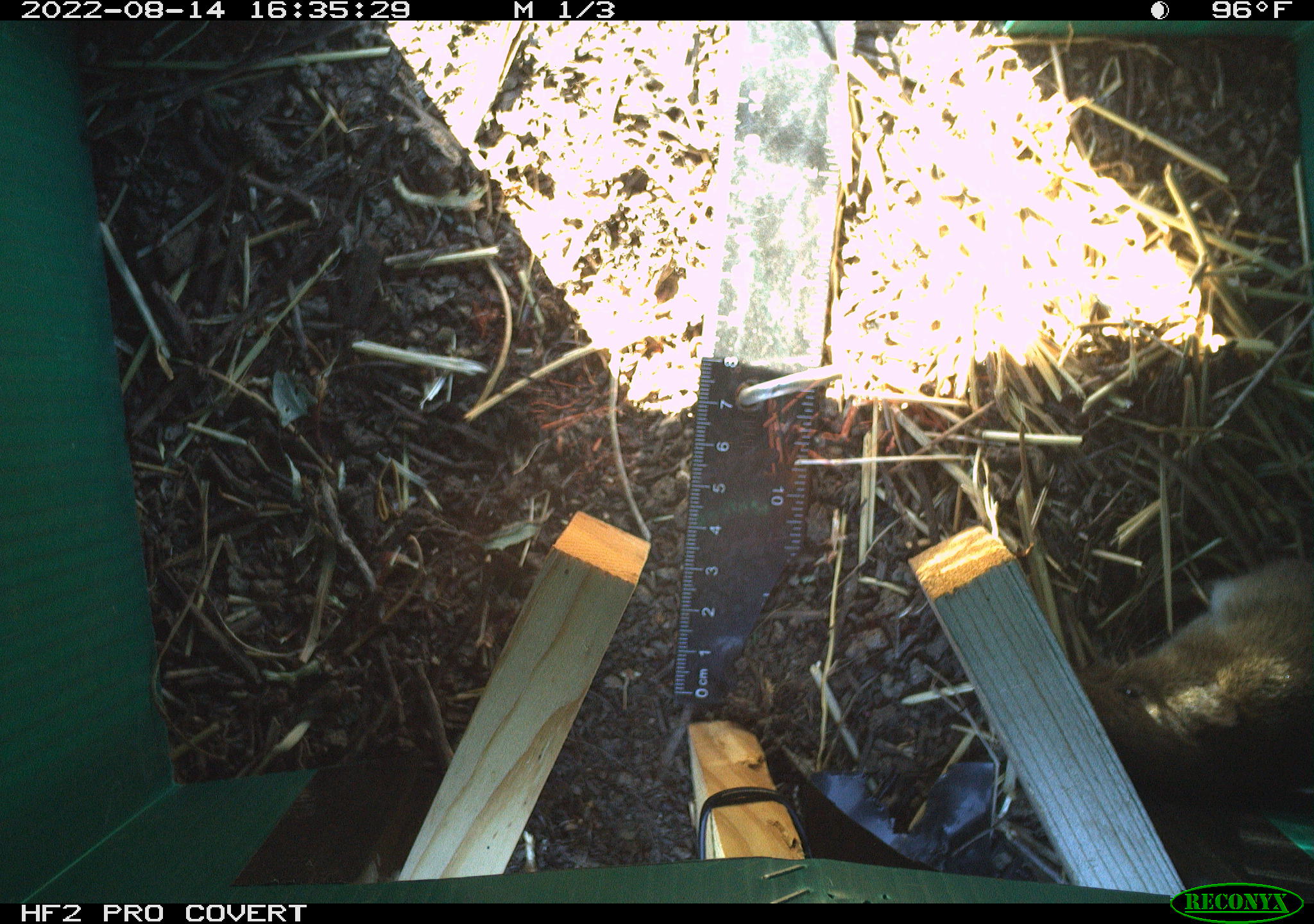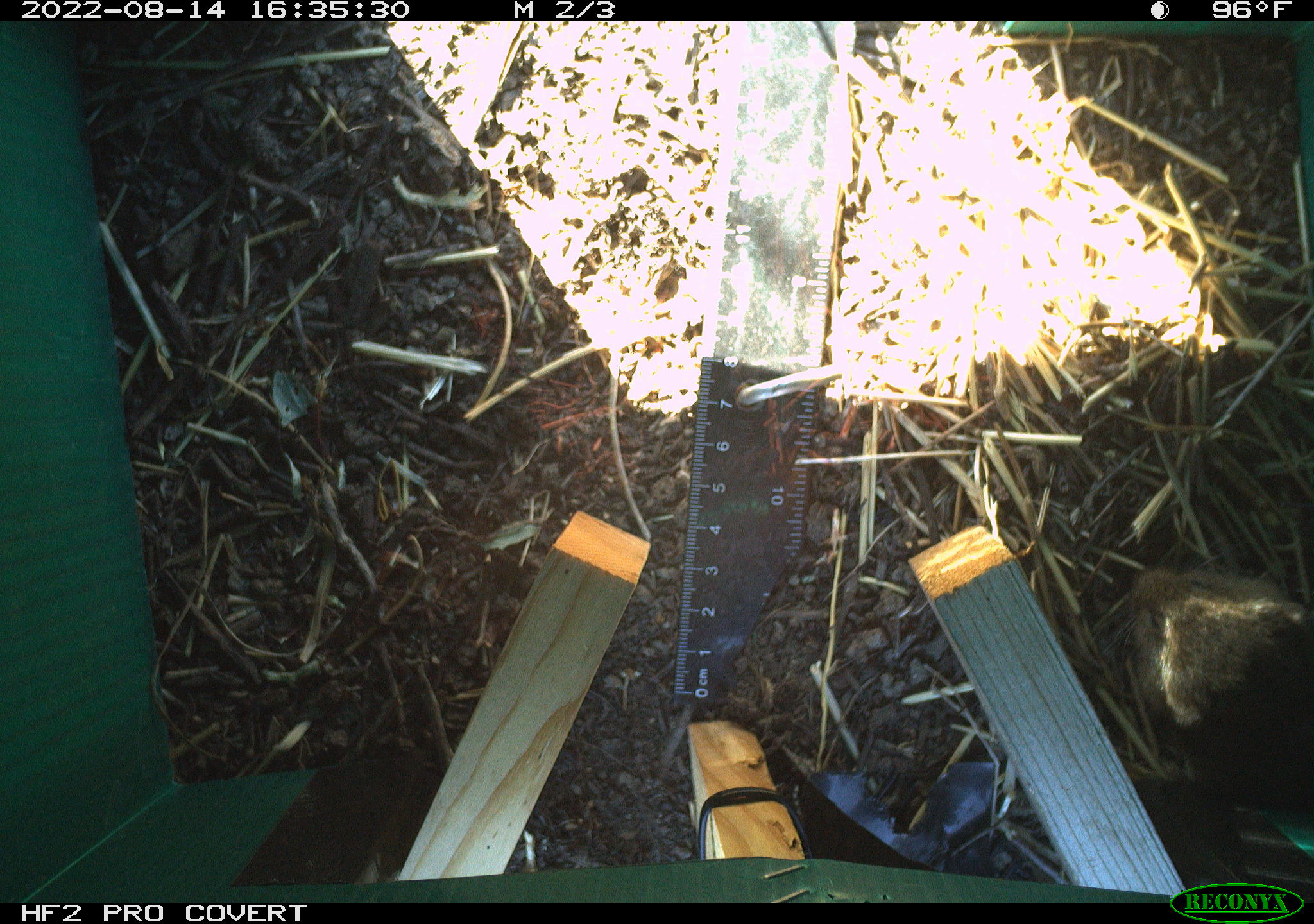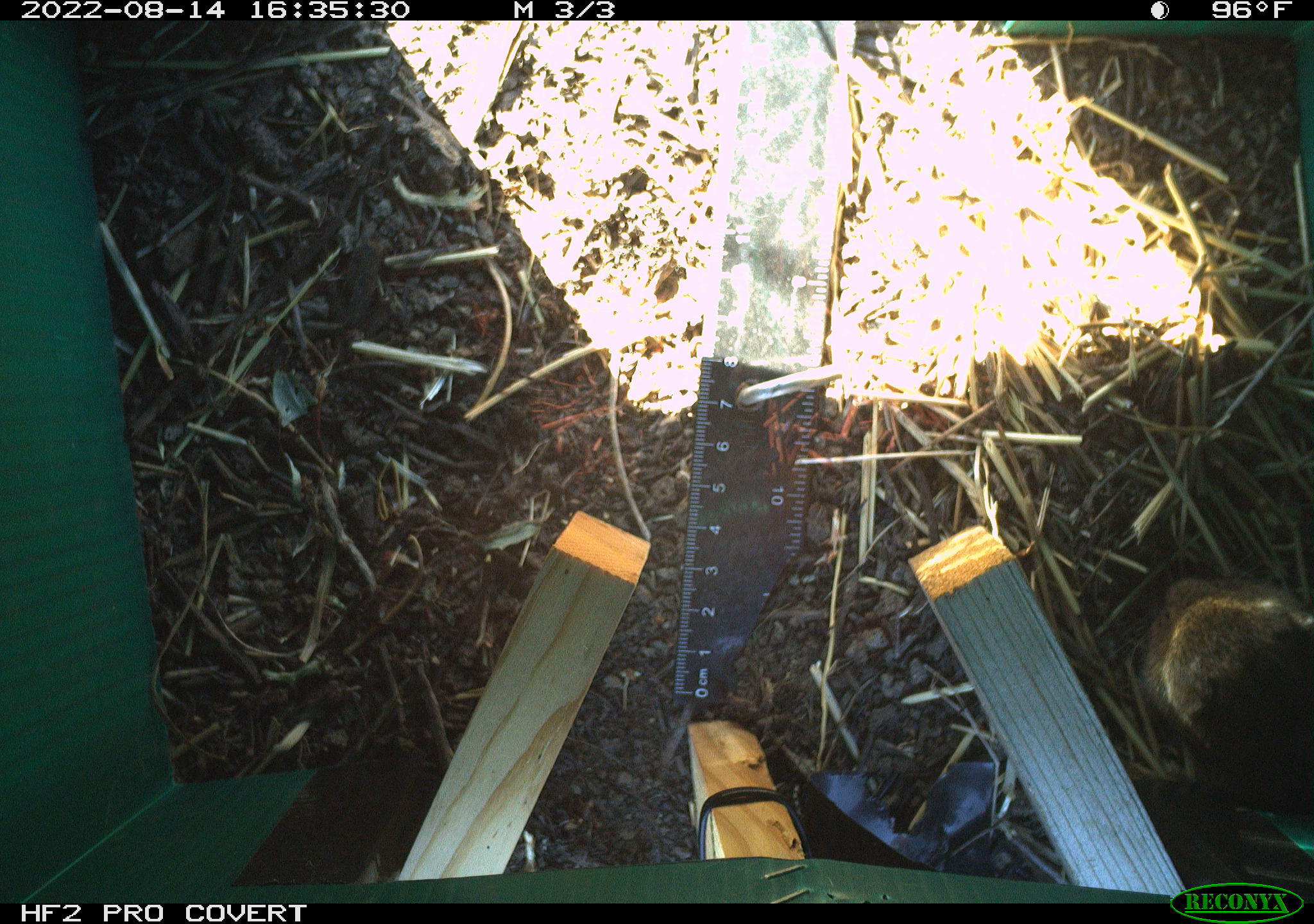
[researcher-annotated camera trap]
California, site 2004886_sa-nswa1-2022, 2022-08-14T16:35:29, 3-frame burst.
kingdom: Animalia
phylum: Chordata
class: Mammalia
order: Rodentia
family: Cricetidae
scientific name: Cricetidae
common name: hamsters, voles, lemmings, and allies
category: cricetidae family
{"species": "cricetidae family (hamsters, voles, lemmings, and allies) (Cricetidae)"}